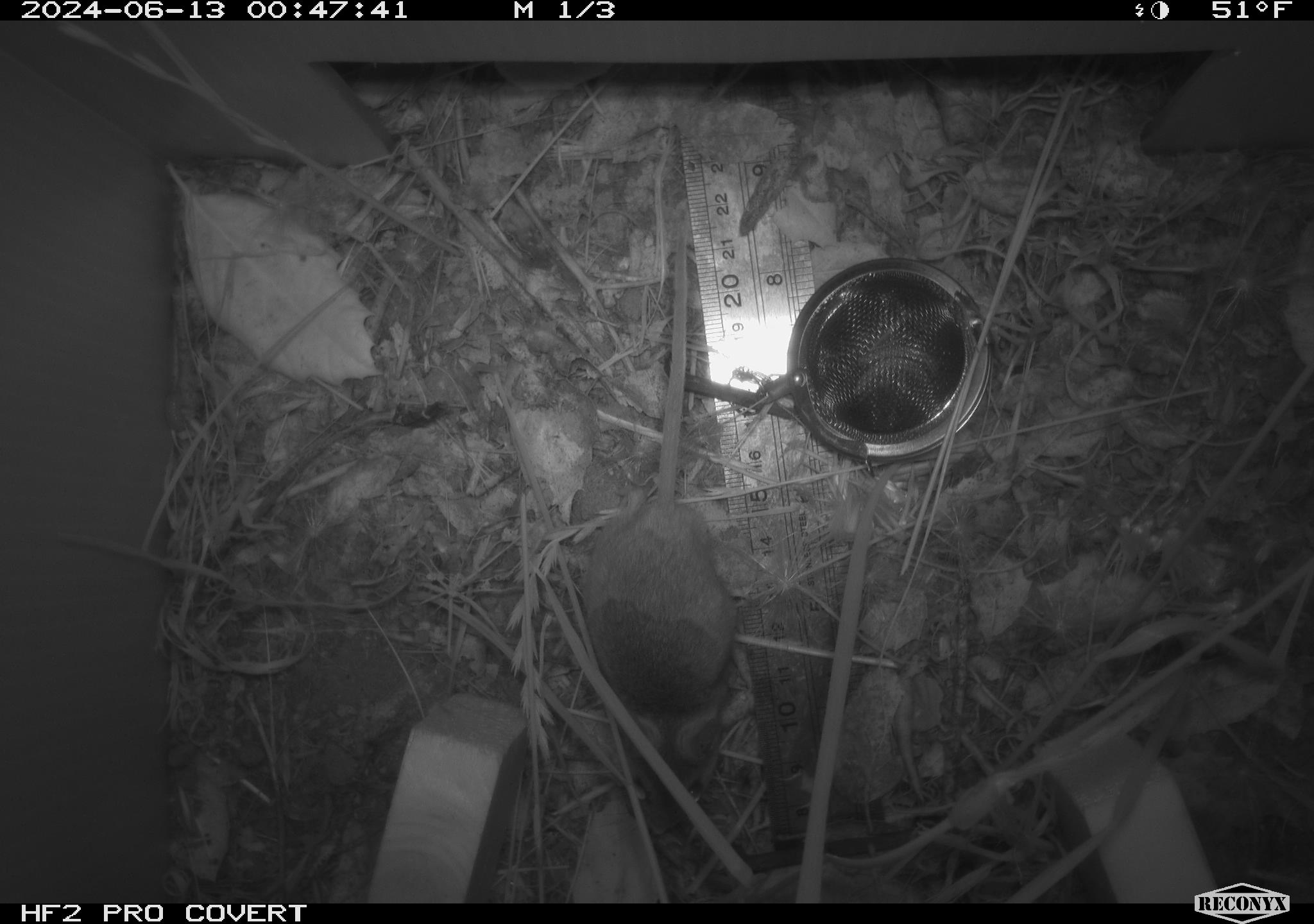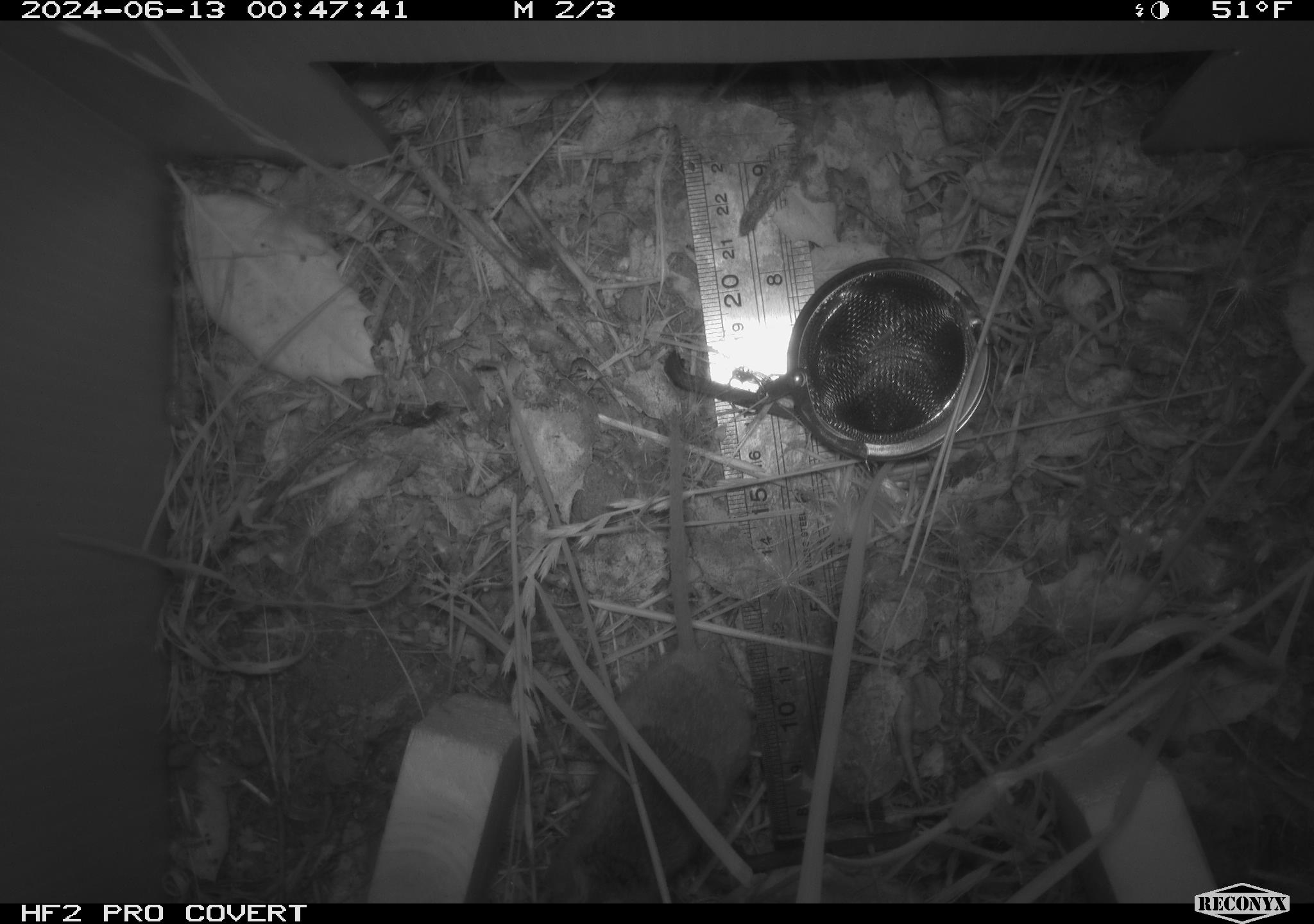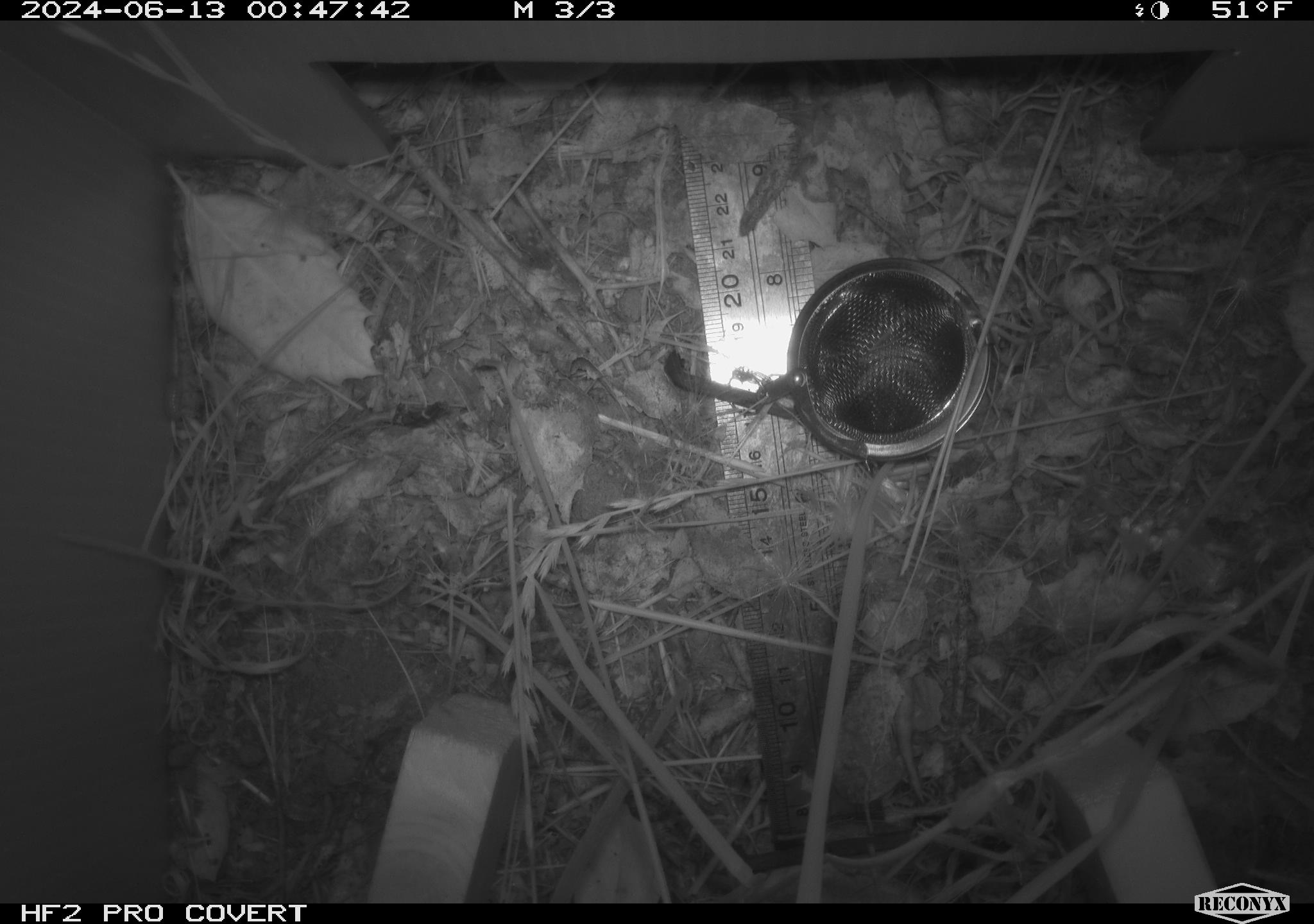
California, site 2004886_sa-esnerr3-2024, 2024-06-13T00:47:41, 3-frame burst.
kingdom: Animalia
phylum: Chordata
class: Mammalia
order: Rodentia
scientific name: Rodentia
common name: rodent